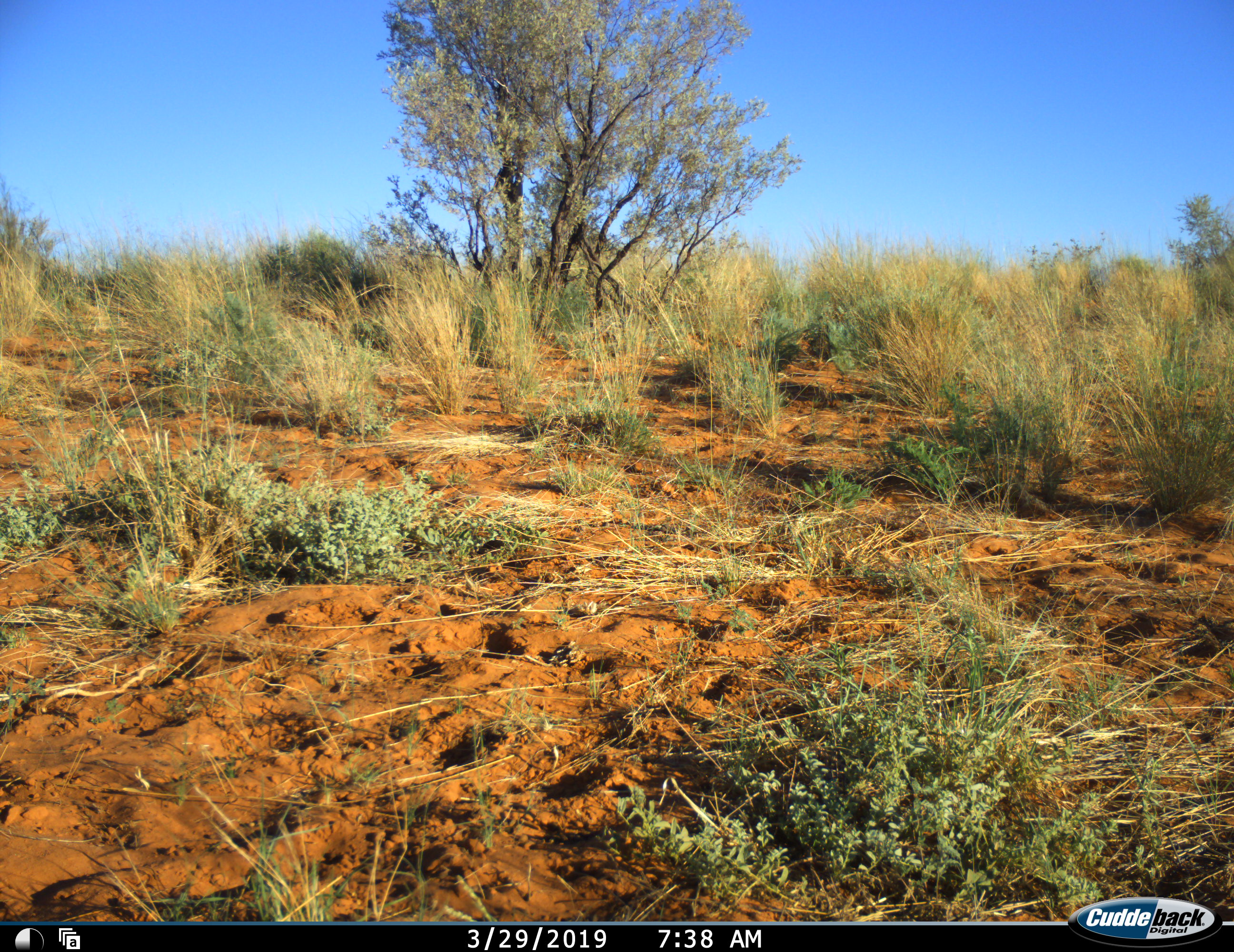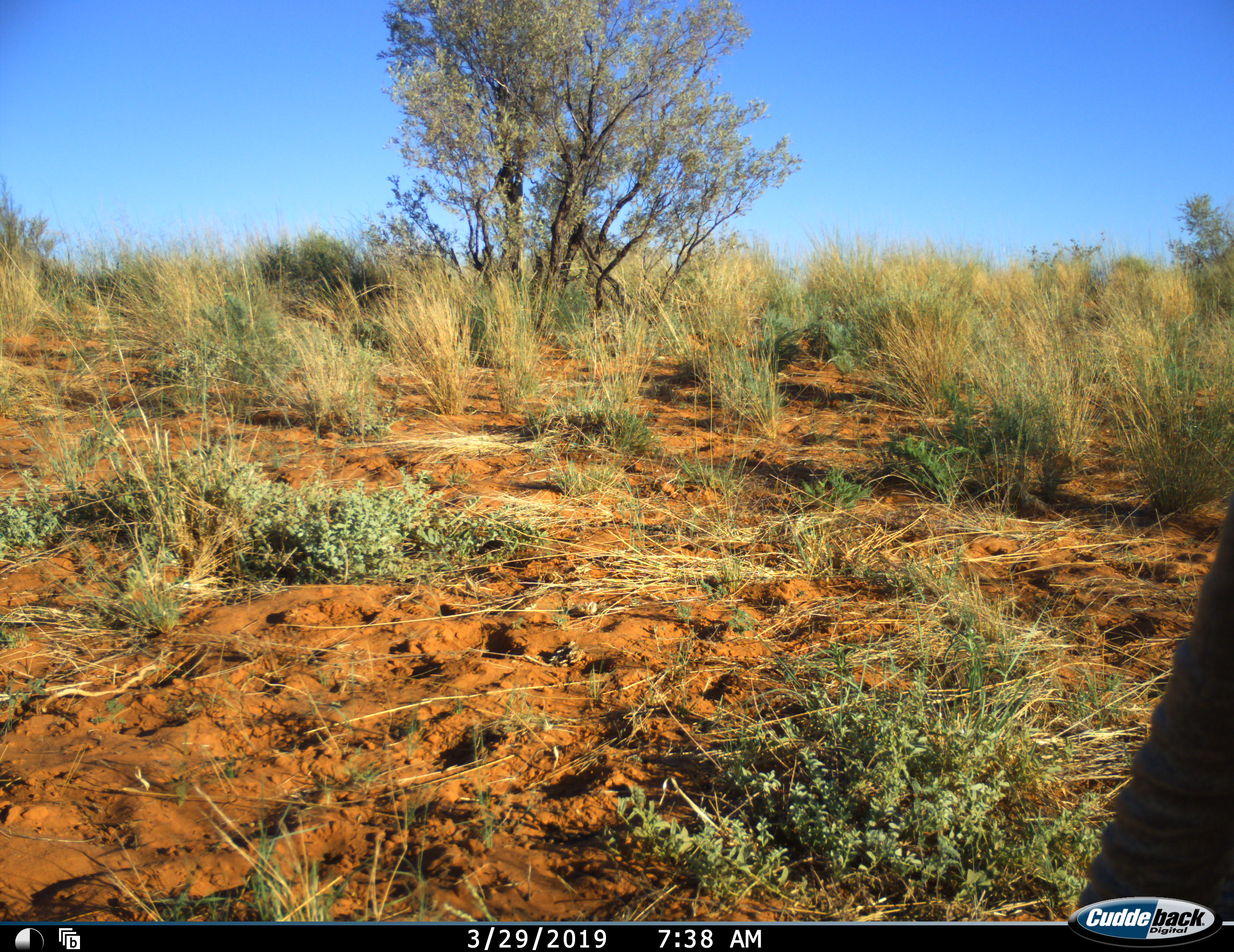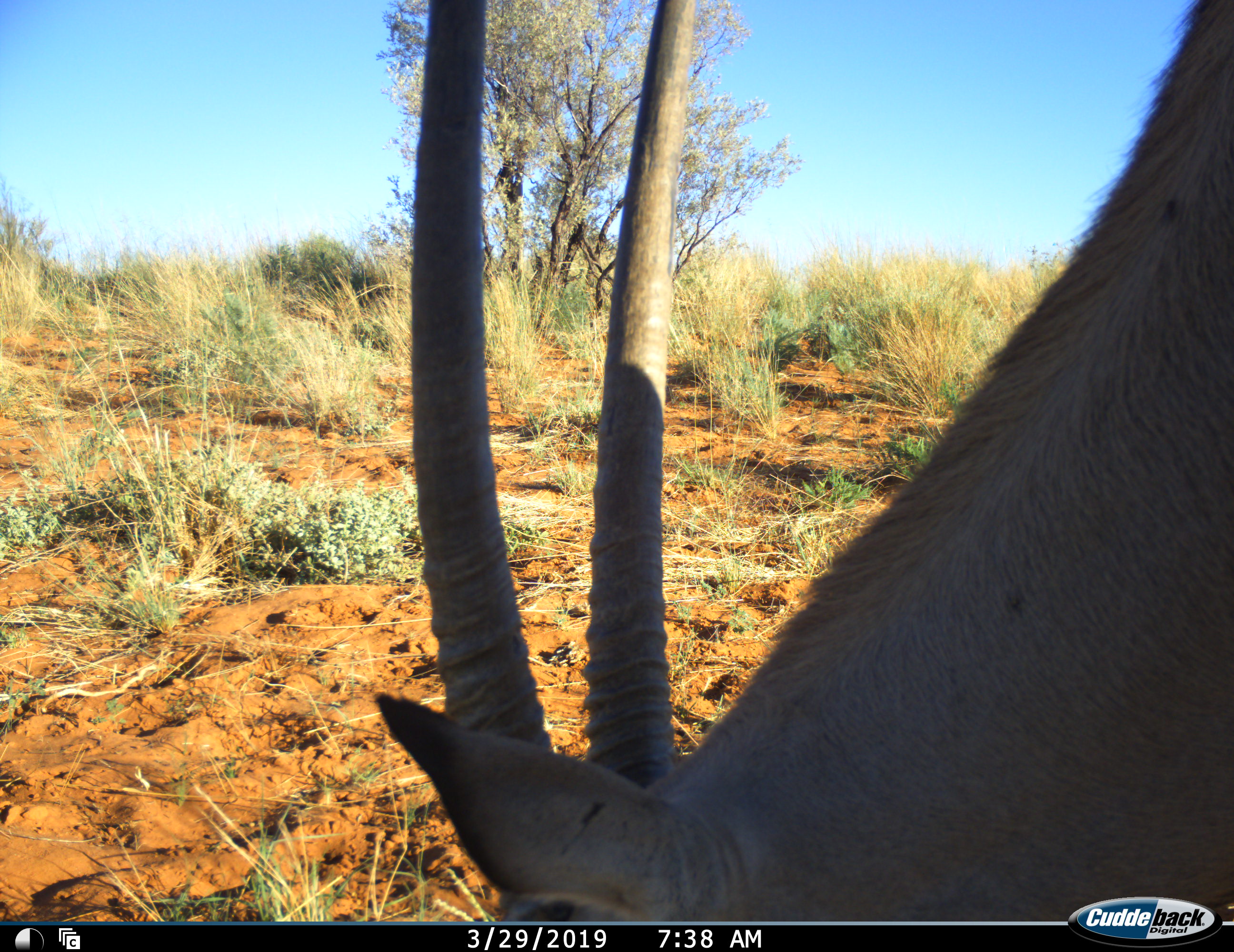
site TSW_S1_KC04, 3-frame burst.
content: unidentified animal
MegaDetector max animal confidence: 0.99